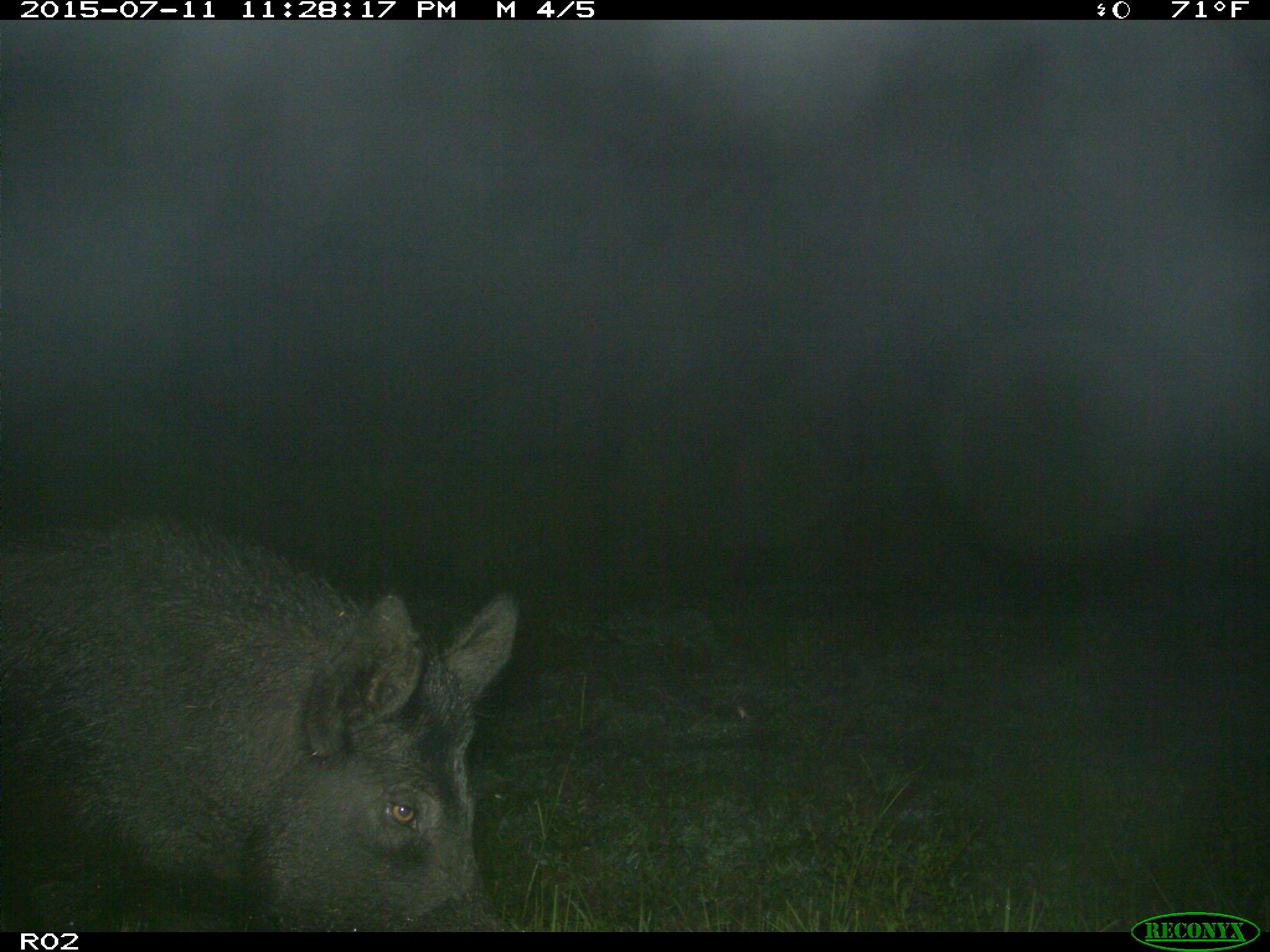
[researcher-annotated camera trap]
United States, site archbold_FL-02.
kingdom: Animalia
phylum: Chordata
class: Mammalia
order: Artiodactyla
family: Suidae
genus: Sus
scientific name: Sus scrofa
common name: wild boar